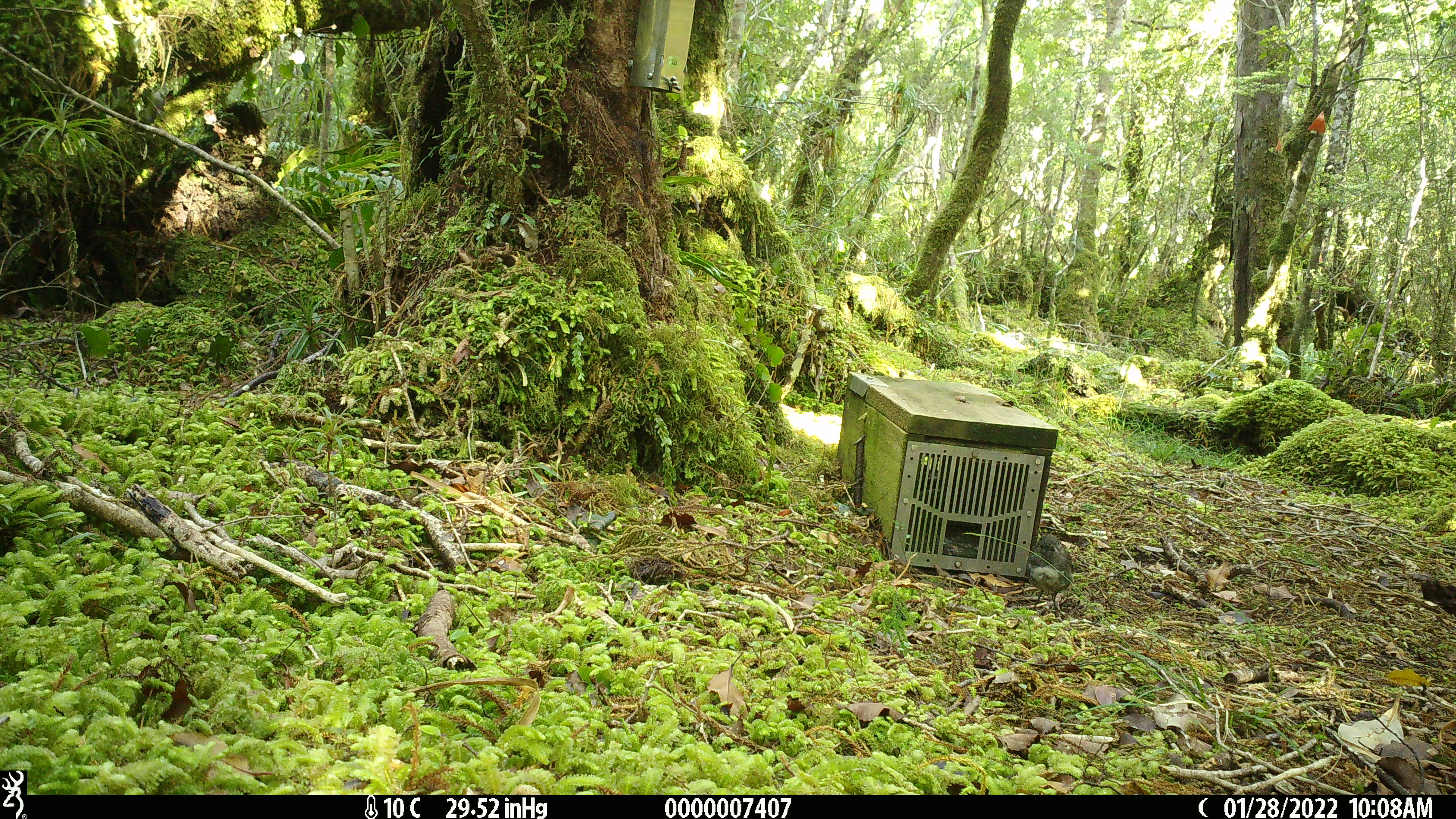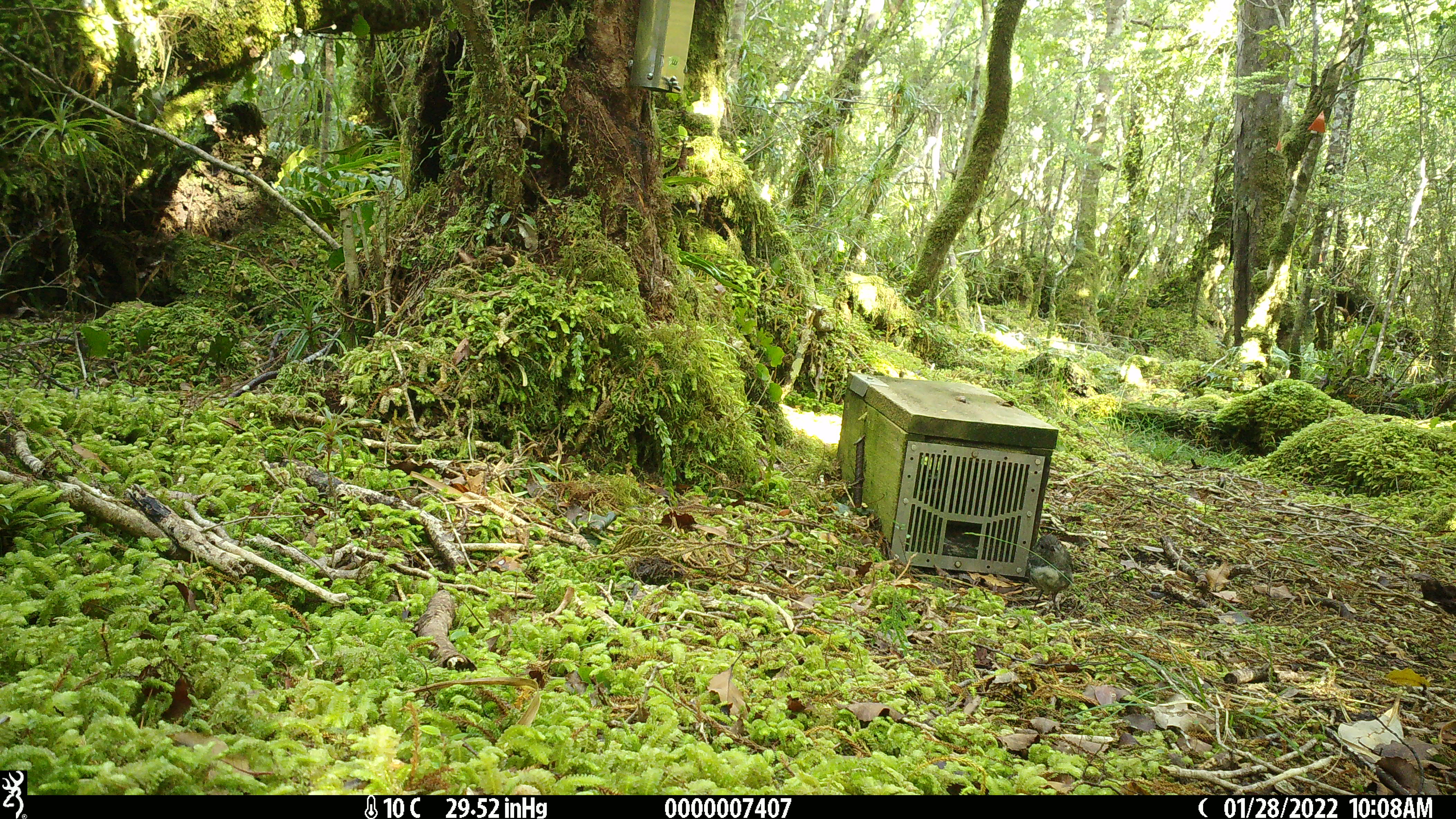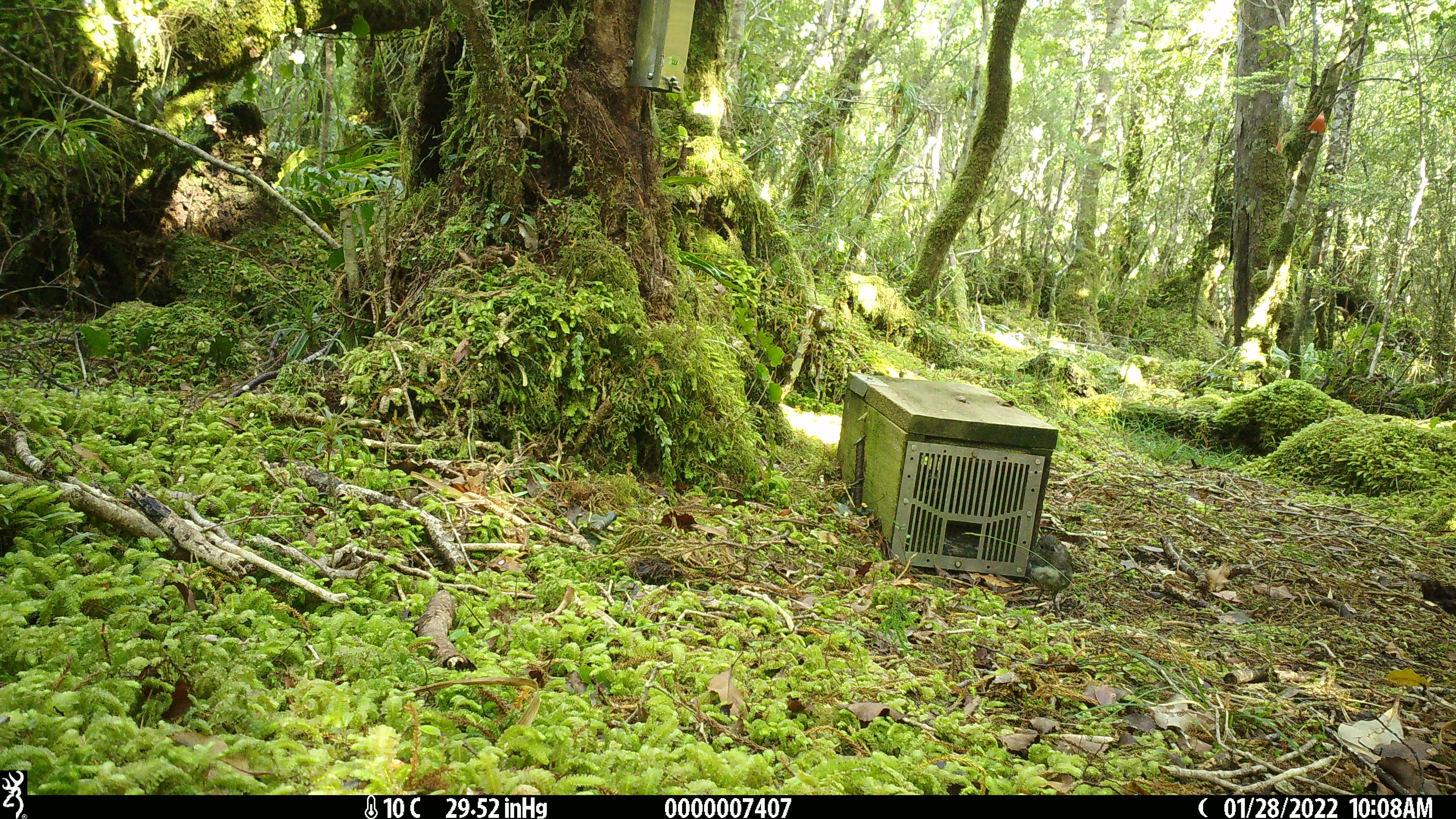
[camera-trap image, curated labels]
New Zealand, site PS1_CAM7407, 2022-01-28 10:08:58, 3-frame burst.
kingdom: Animalia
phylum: Chordata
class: Aves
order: Passeriformes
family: Petroicidae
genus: Petroica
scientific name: Petroica australis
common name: new zealand robin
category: robin